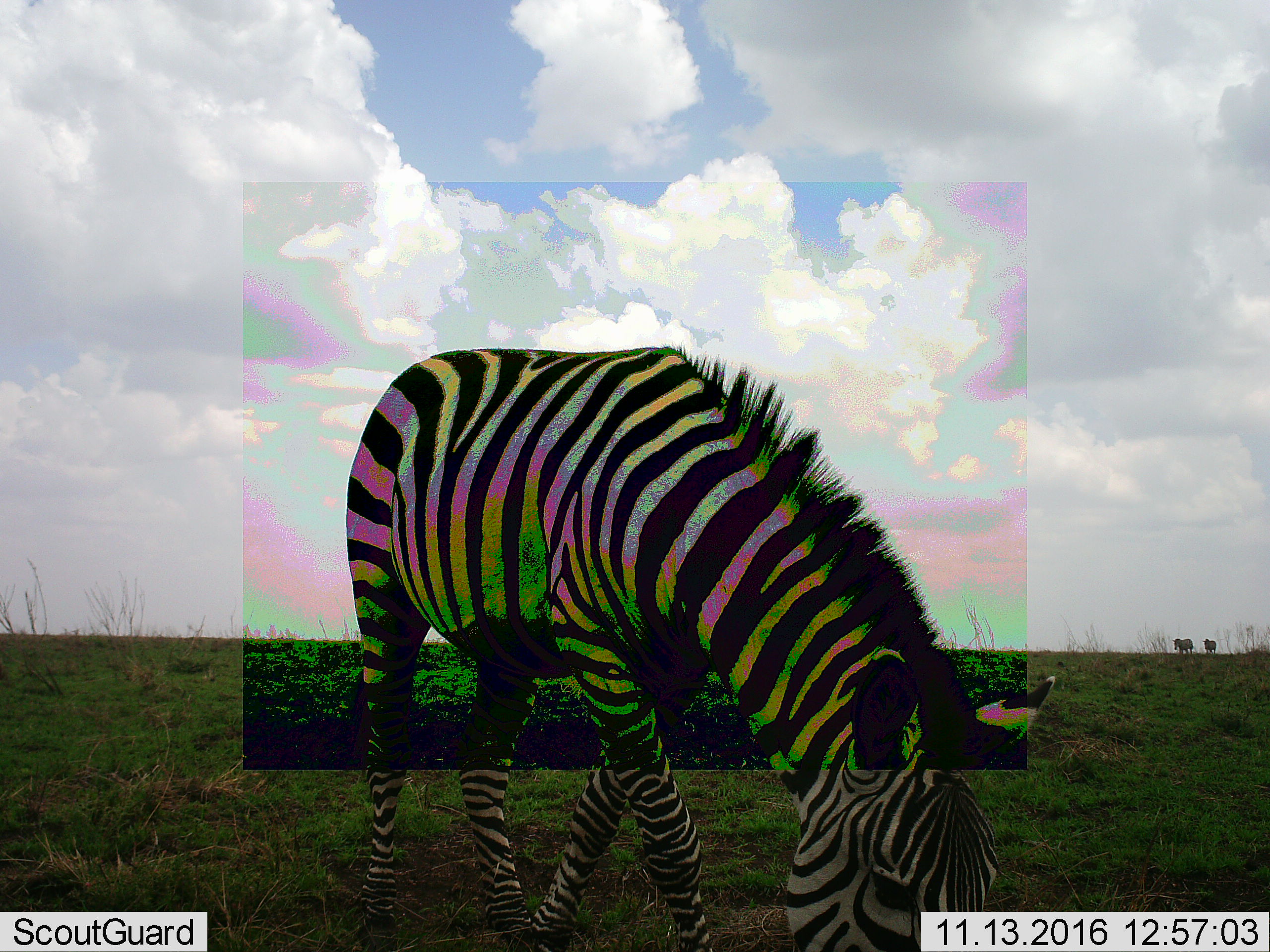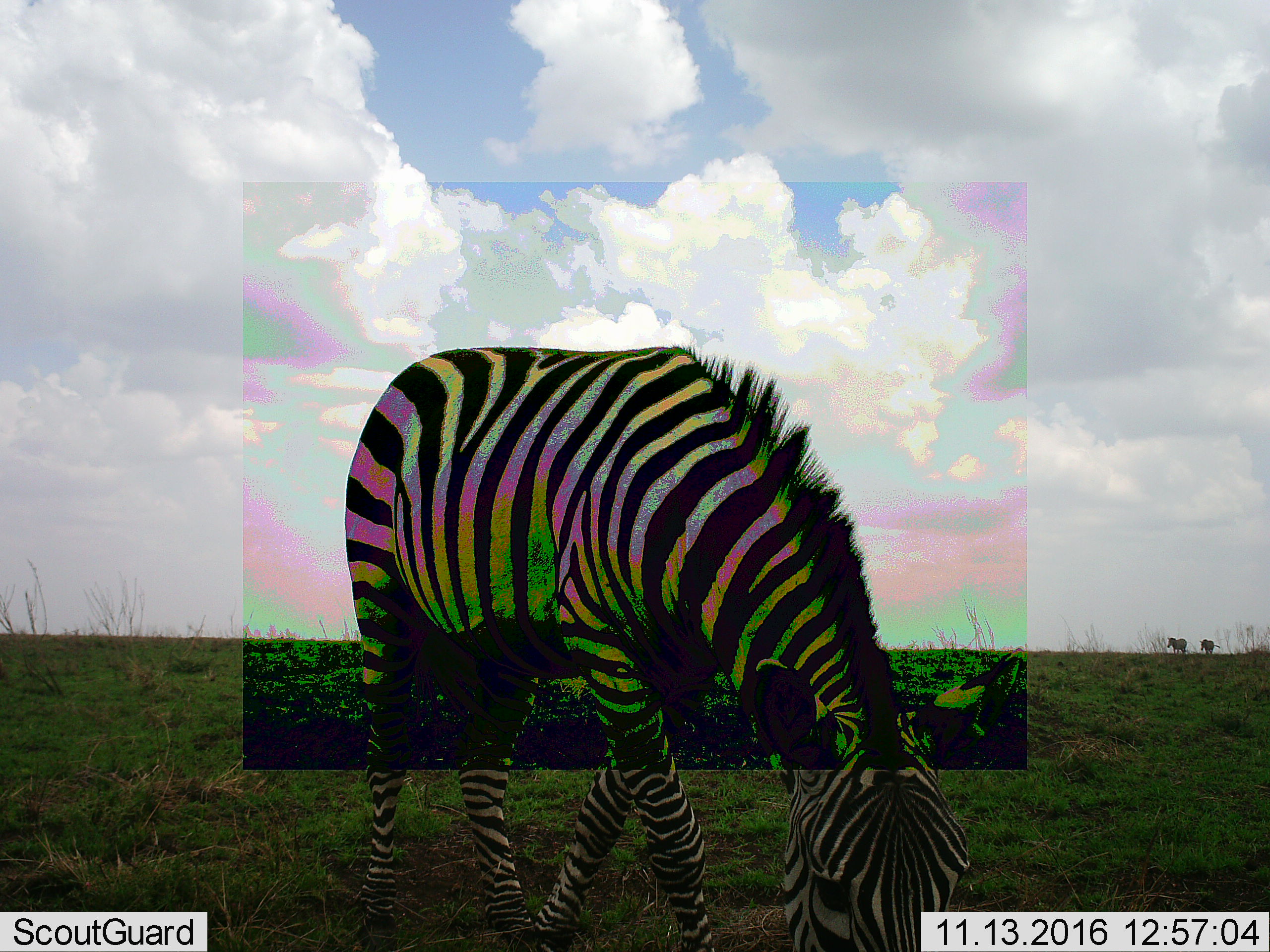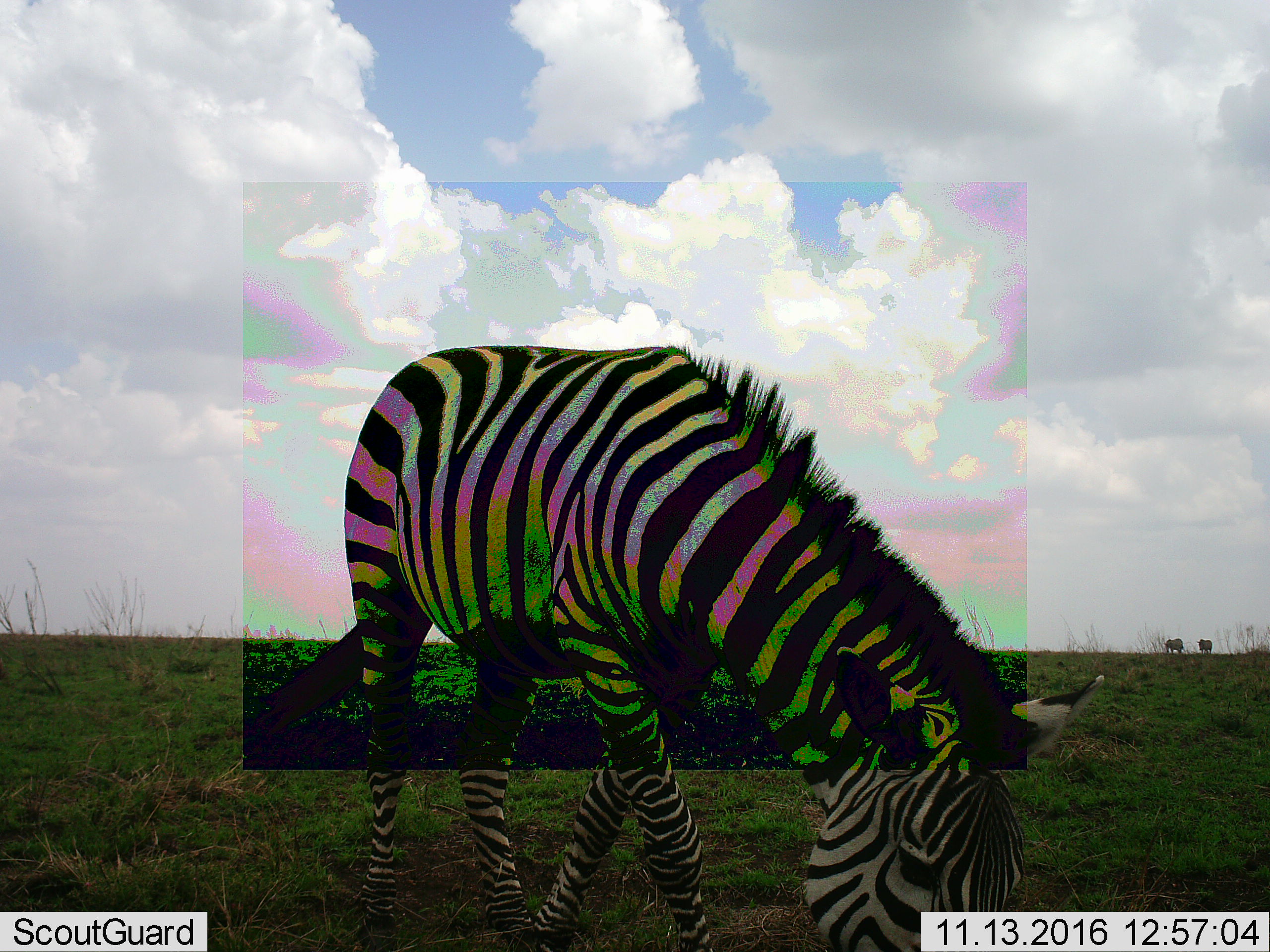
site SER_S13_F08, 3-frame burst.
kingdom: Animalia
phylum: Chordata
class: Mammalia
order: Perissodactyla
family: Equidae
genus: Equus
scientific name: Equus quagga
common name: plains zebra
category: zebraplains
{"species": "zebraplains (plains zebra) (Equus quagga)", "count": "3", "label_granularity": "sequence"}